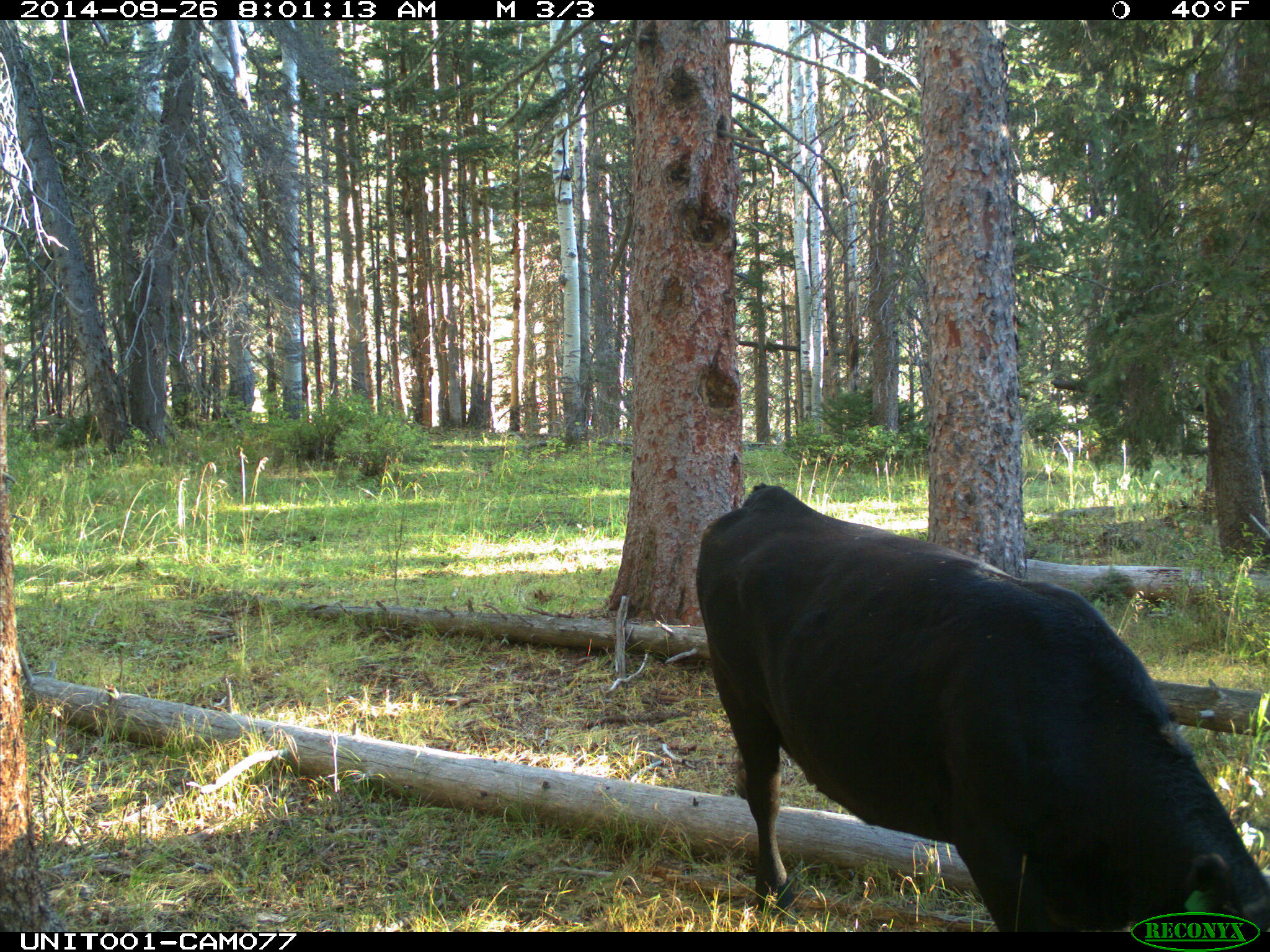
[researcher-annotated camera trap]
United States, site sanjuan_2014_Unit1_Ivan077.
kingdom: Animalia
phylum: Chordata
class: Mammalia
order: Artiodactyla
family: Bovidae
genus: Bos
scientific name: Bos taurus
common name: domestic cow